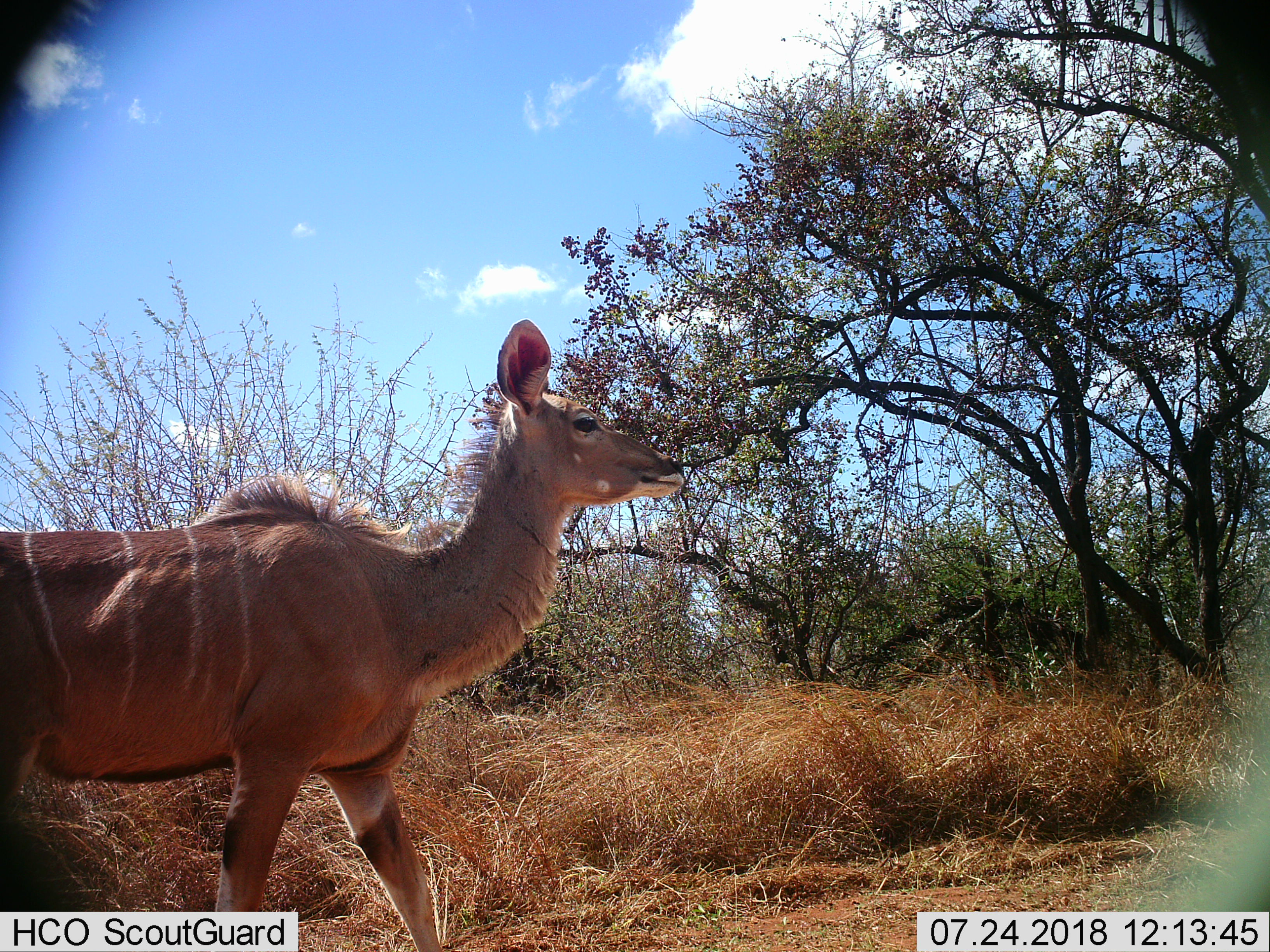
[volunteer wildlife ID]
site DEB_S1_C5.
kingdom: Animalia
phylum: Chordata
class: Mammalia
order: Artiodactyla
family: Bovidae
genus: Tragelaphus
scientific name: Tragelaphus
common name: kudu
Kudu (Tragelaphus), count 1. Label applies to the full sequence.